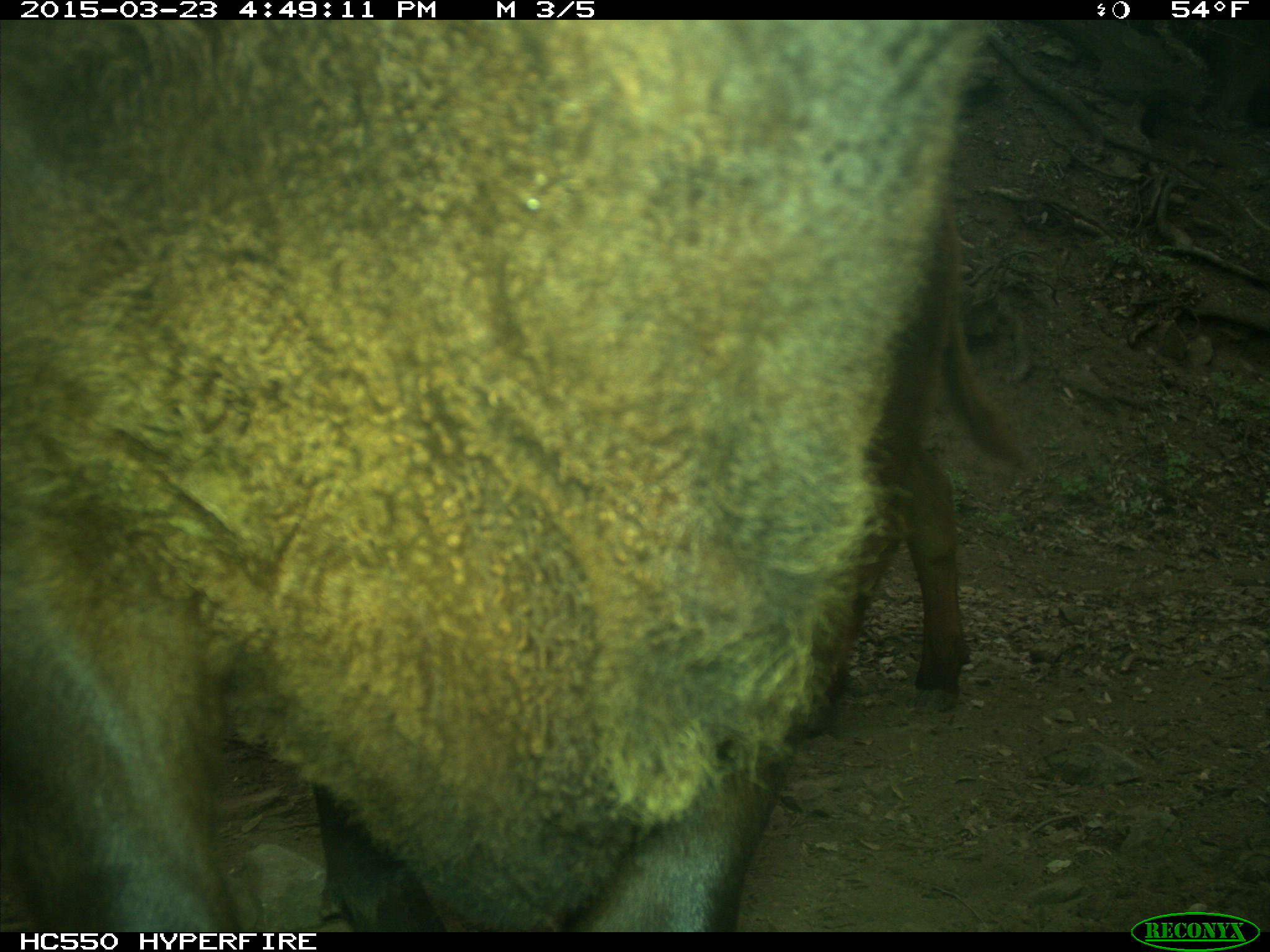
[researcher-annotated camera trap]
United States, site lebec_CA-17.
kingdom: Animalia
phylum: Chordata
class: Mammalia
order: Artiodactyla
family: Bovidae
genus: Bos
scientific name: Bos taurus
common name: domestic cow